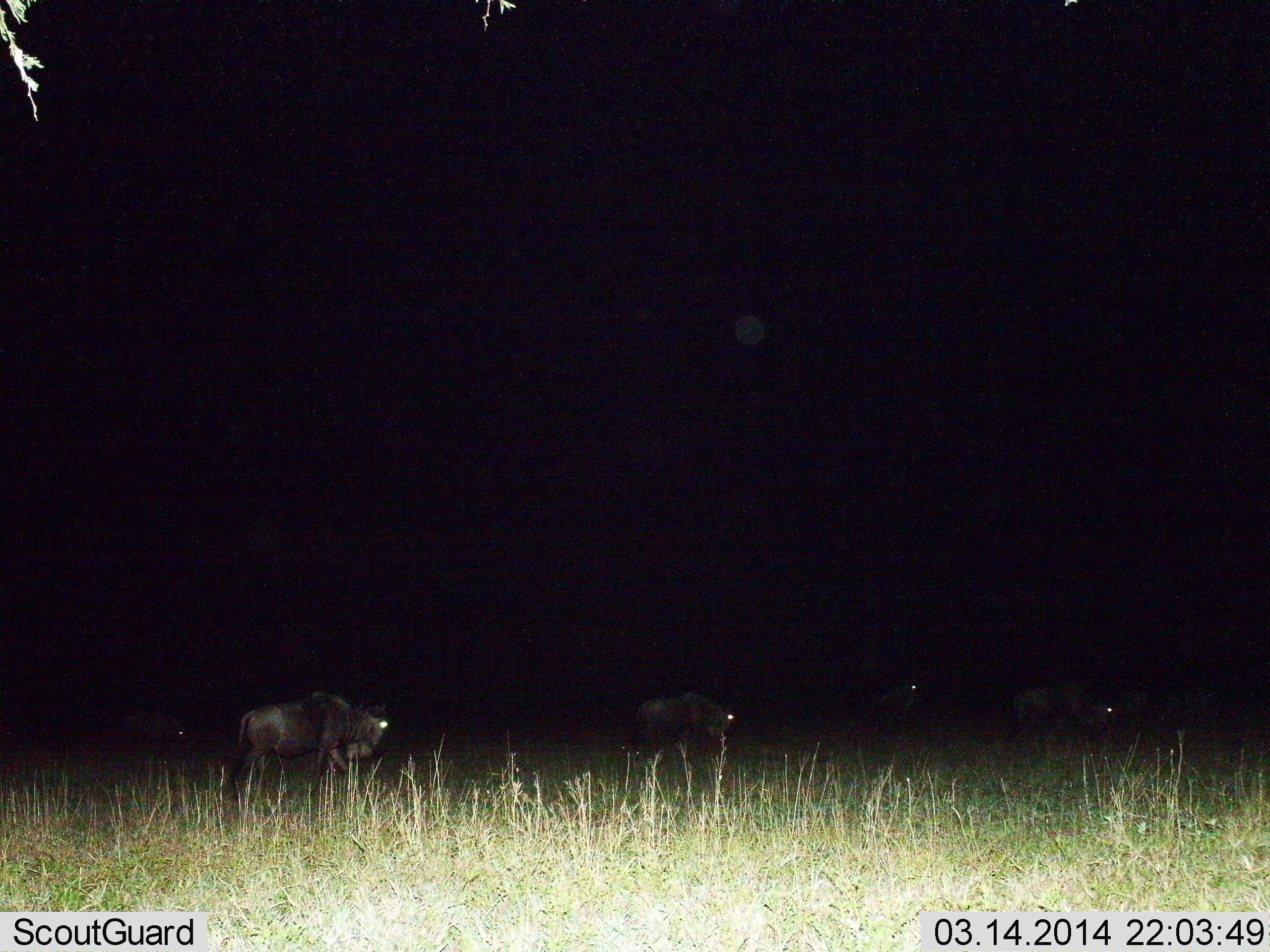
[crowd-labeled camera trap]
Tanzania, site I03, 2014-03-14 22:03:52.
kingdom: Animalia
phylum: Chordata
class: Mammalia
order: Artiodactyla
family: Bovidae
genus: Connochaetes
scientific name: Connochaetes taurinus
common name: blue wildebeest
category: wildebeest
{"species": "wildebeest (blue wildebeest) (Connochaetes taurinus)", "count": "6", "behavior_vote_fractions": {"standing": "10%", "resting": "10%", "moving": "80%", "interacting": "20%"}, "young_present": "10%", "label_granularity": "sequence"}